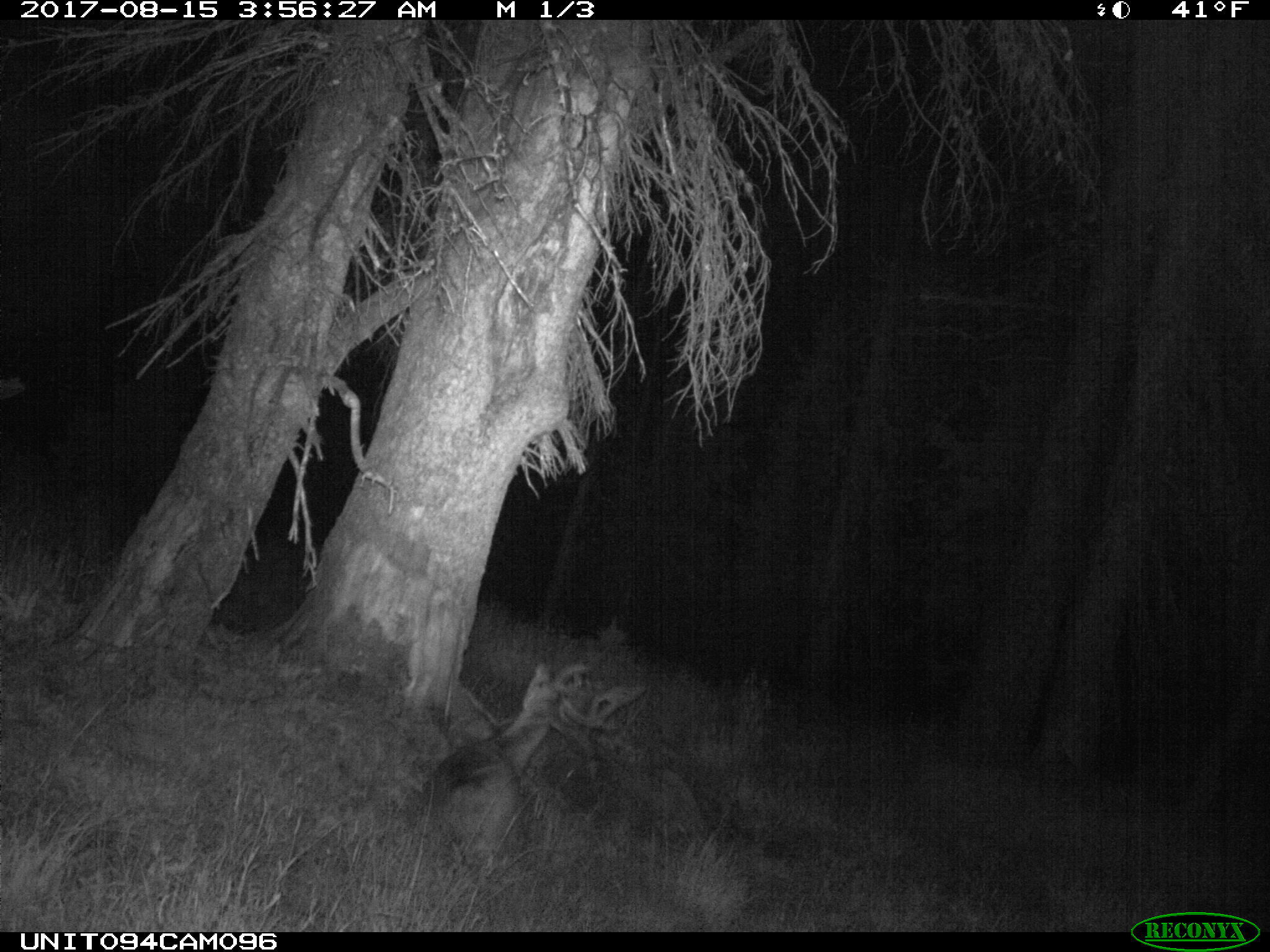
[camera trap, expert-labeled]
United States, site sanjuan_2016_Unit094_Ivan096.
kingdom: Animalia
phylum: Chordata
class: Mammalia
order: Artiodactyla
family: Cervidae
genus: Odocoileus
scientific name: Odocoileus hemionus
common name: mule deer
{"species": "Odocoileus hemionus (mule deer)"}